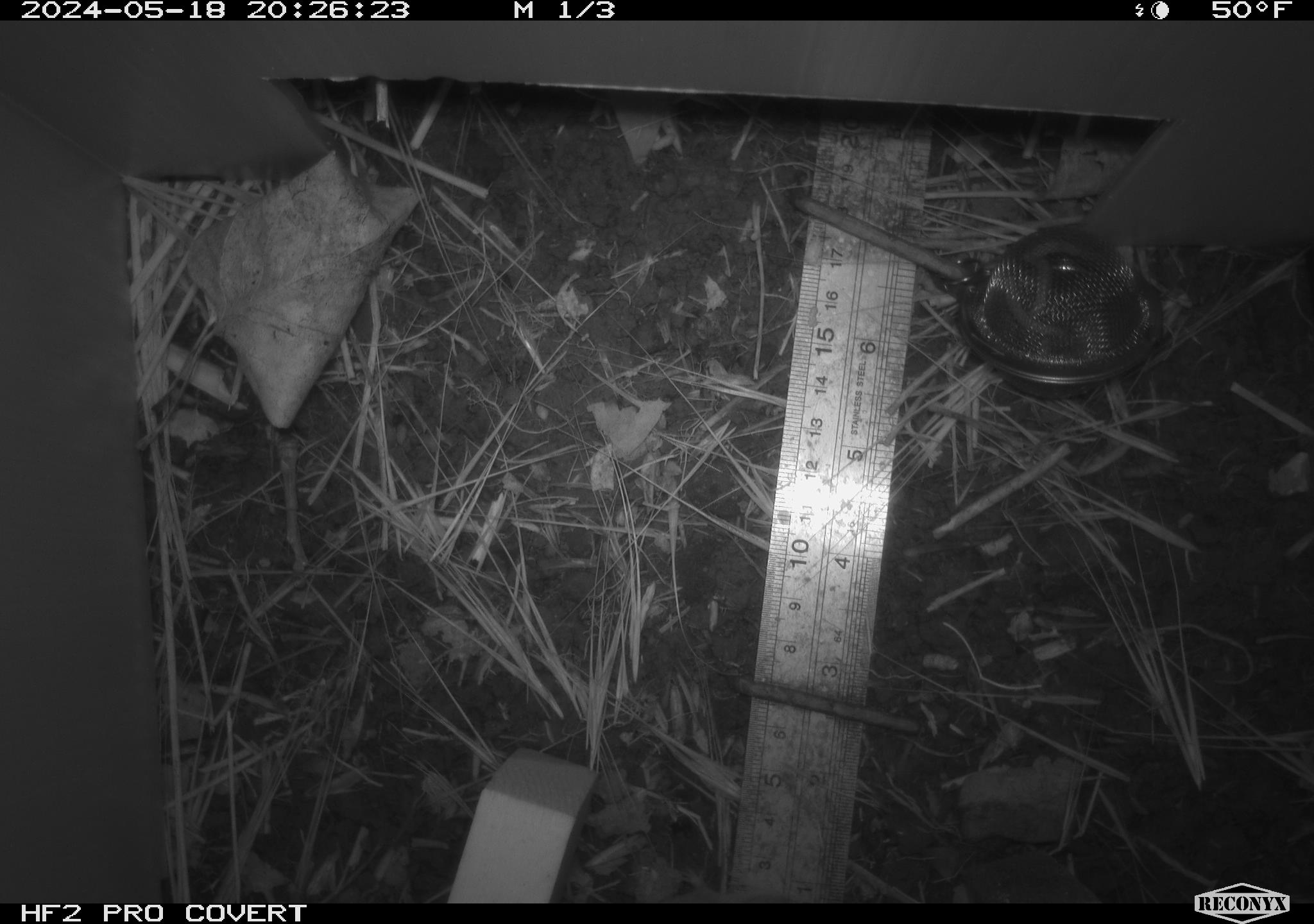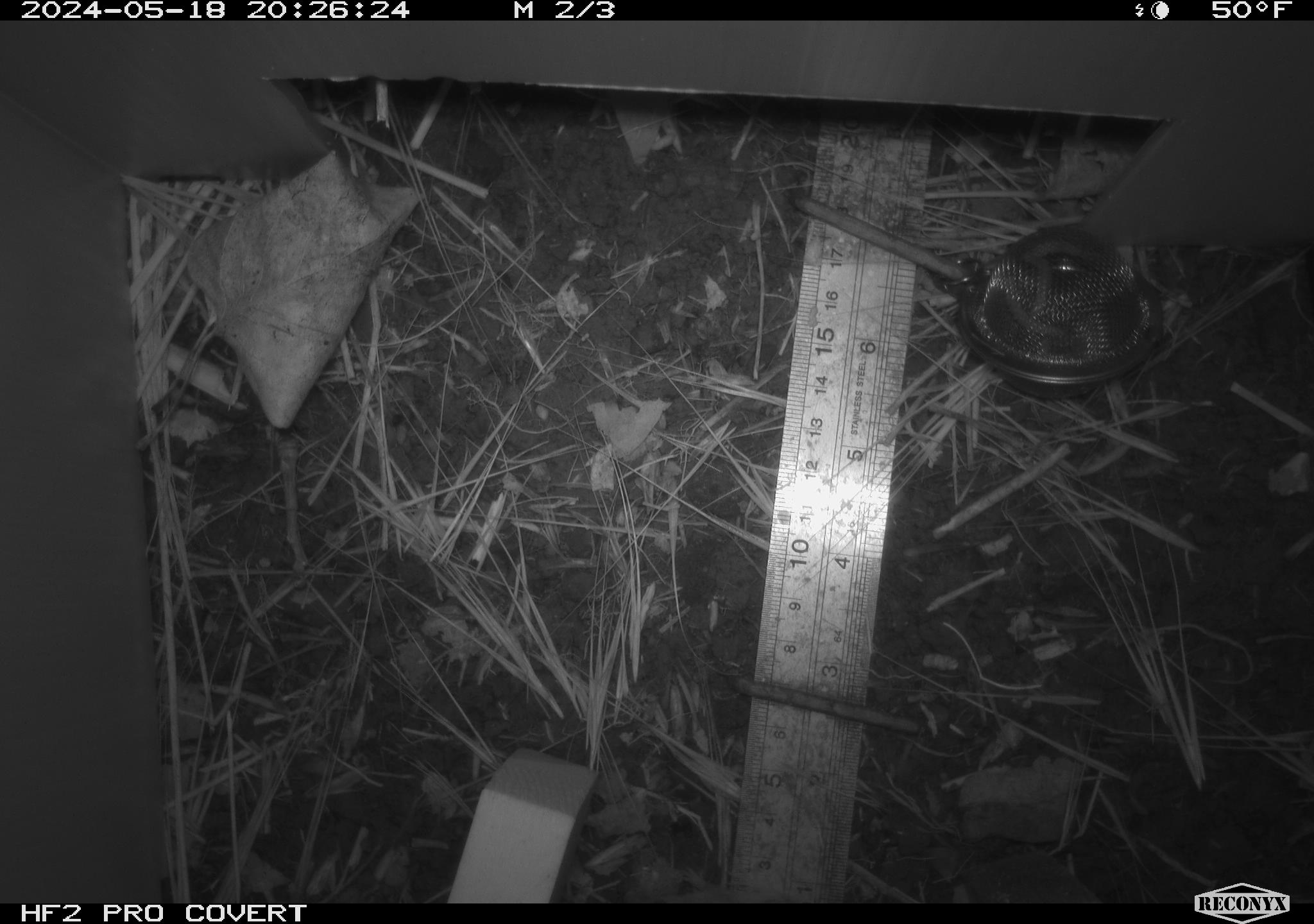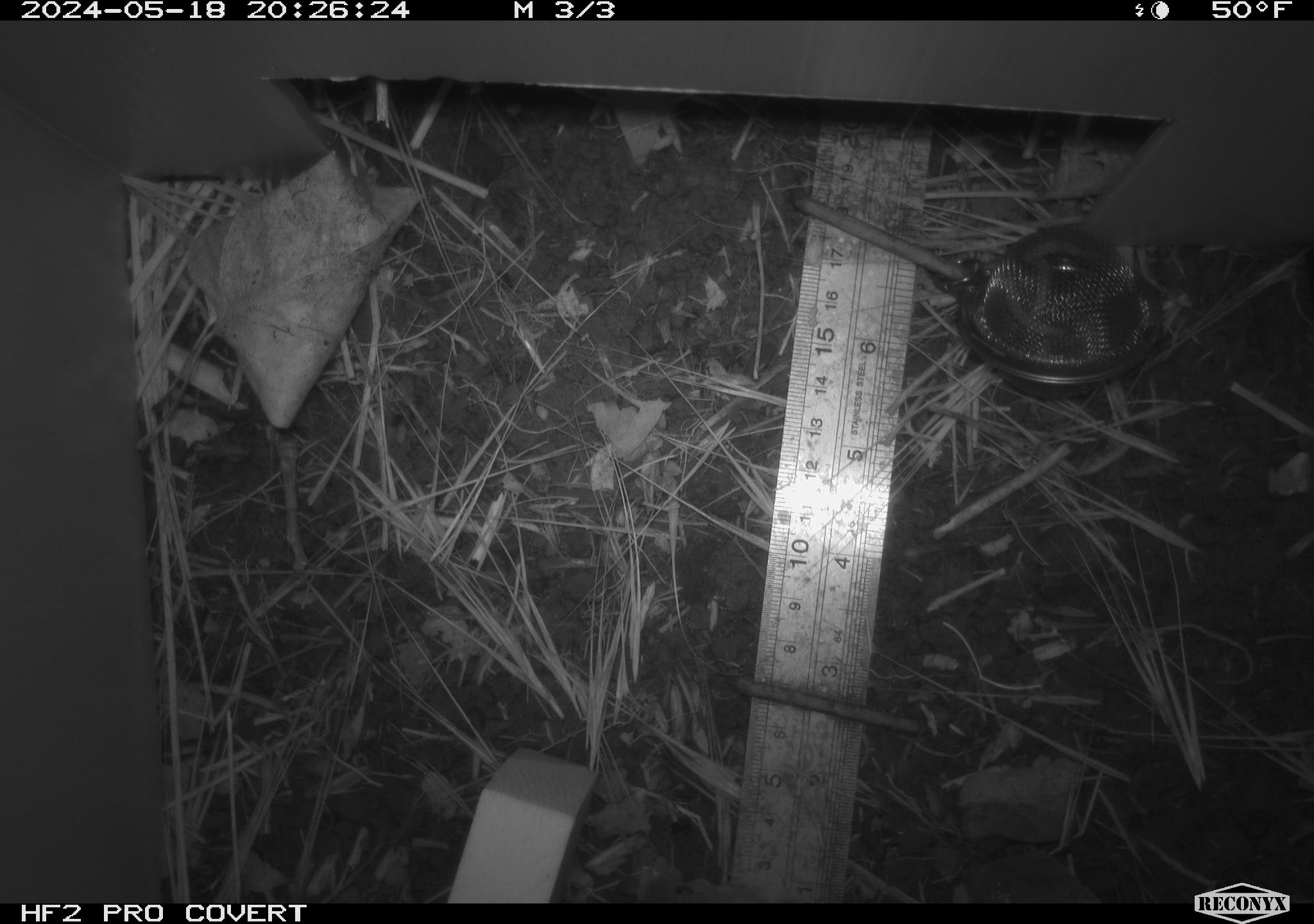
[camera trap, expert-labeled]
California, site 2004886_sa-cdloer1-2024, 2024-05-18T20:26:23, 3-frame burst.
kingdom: Animalia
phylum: Chordata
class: Mammalia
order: Rodentia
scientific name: Rodentia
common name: mouse species